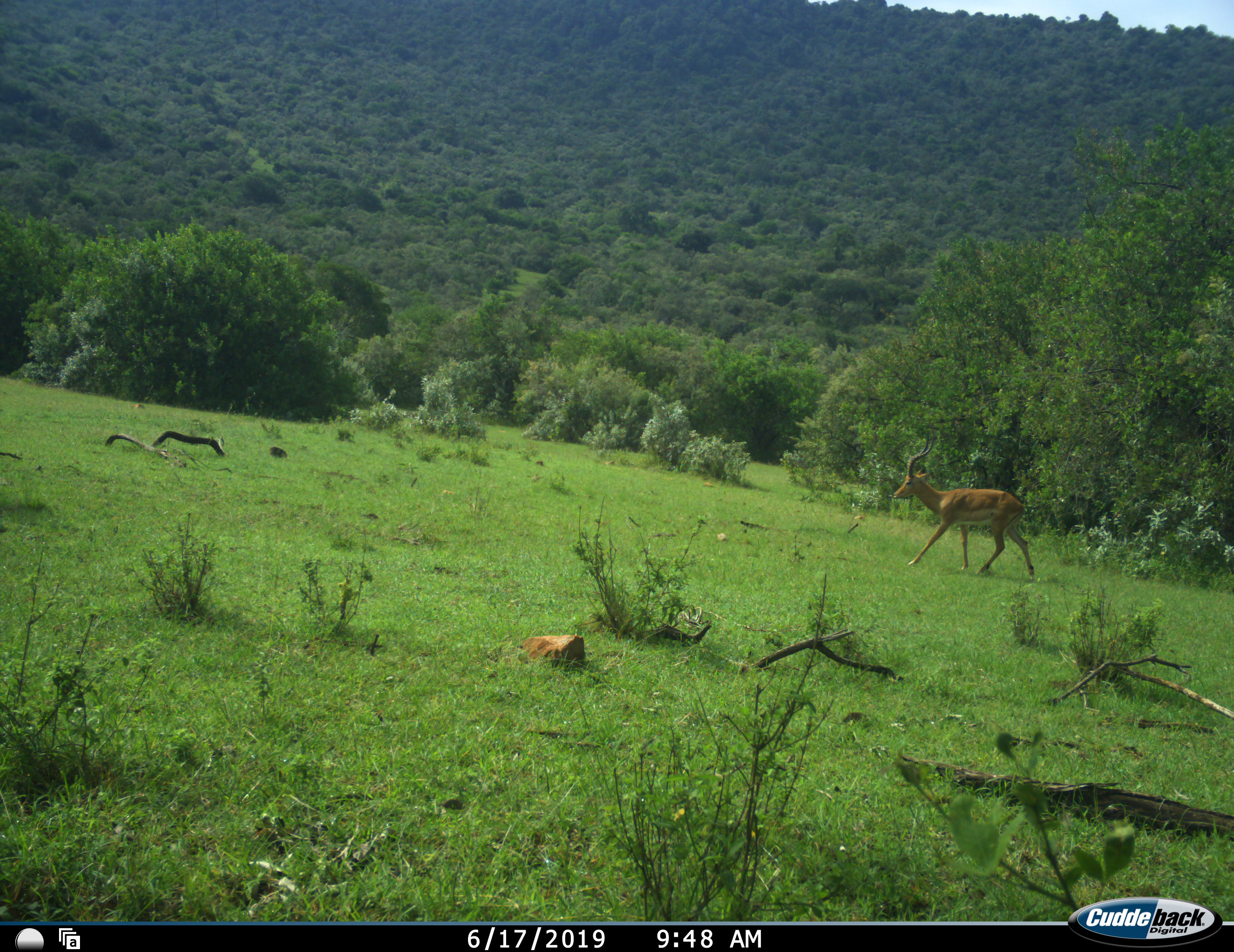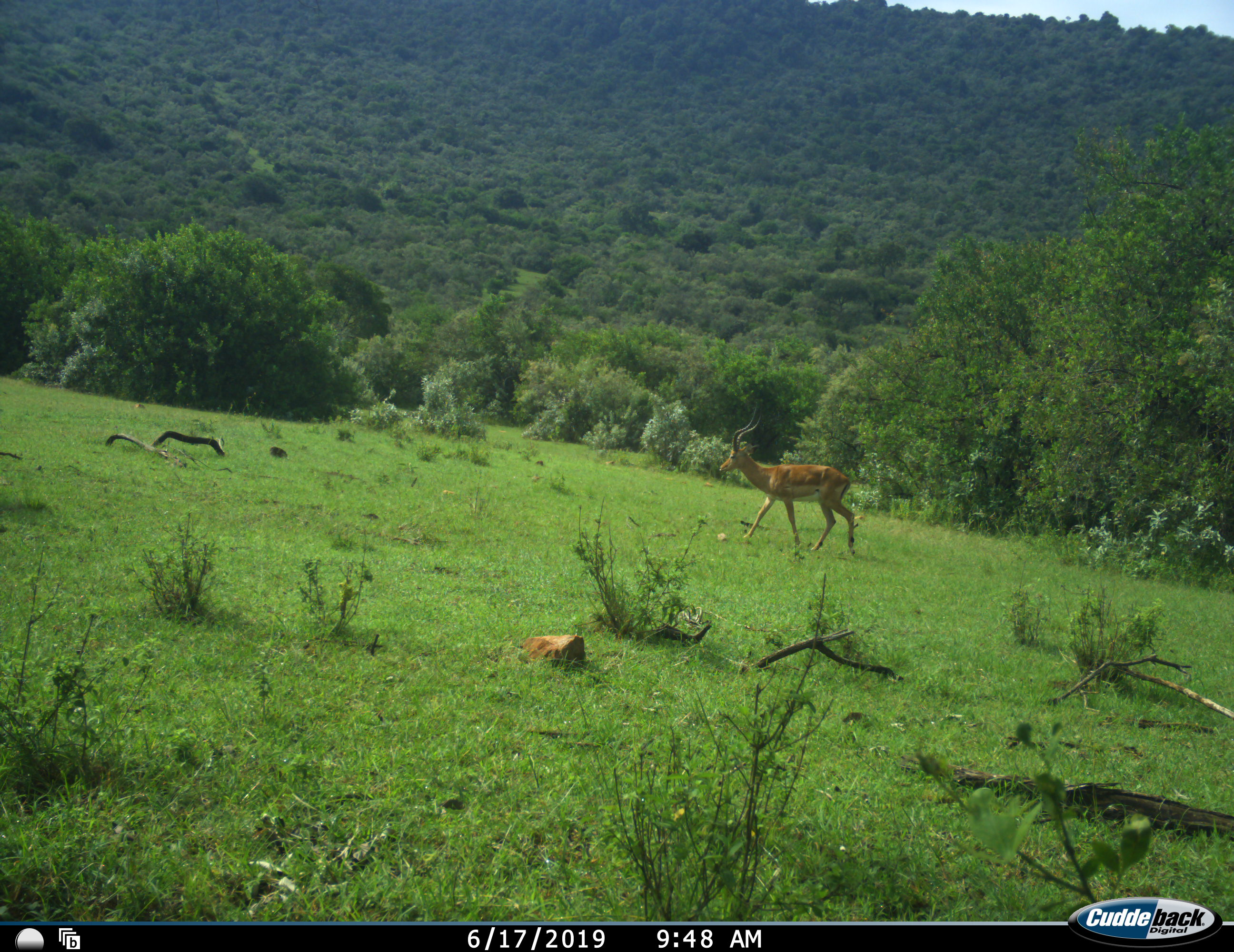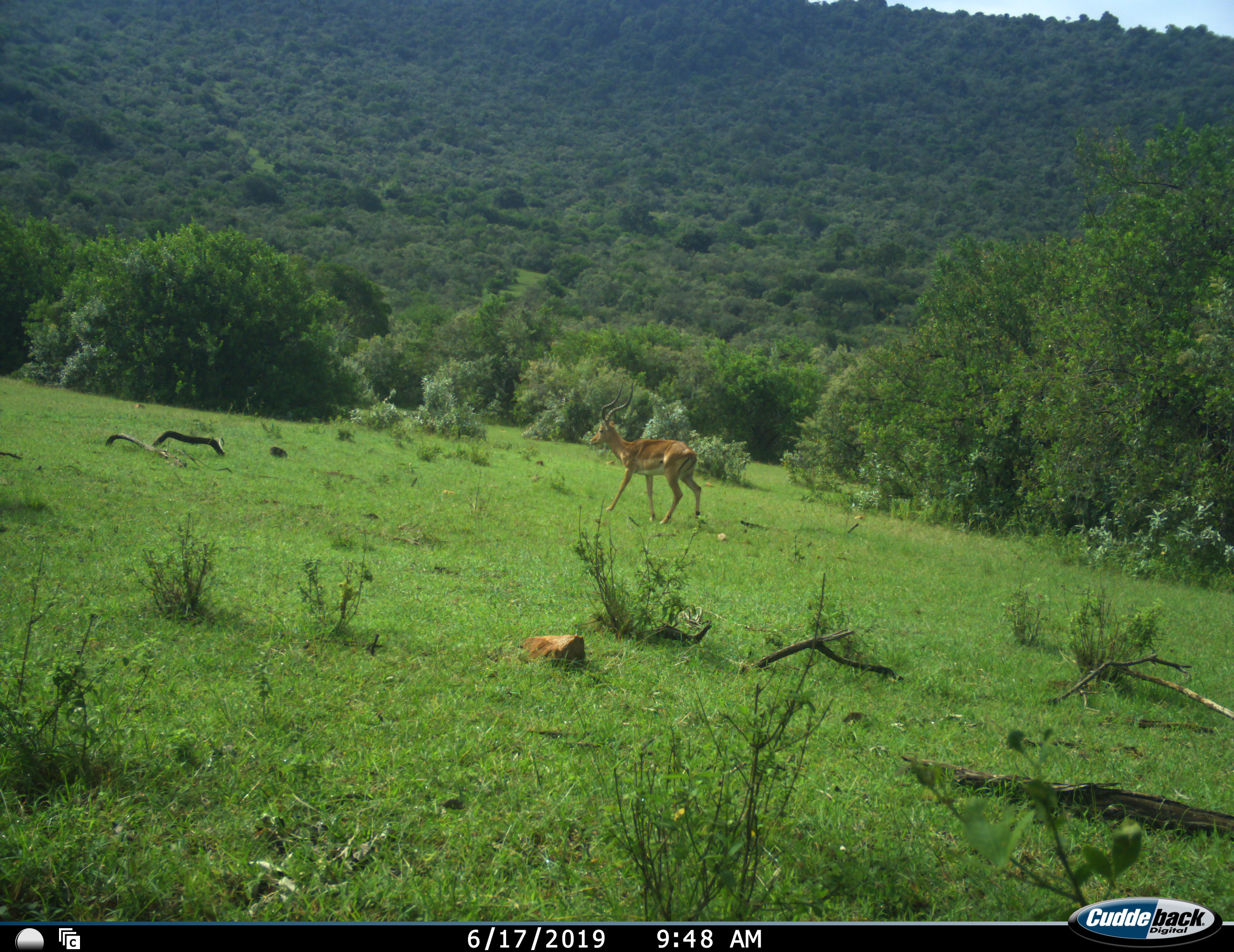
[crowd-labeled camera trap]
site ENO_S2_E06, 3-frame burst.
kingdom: Animalia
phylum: Chordata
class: Mammalia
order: Artiodactyla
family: Bovidae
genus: Aepyceros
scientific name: Aepyceros melampus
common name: impala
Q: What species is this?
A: Impala (Aepyceros melampus).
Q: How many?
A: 1.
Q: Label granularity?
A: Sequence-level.